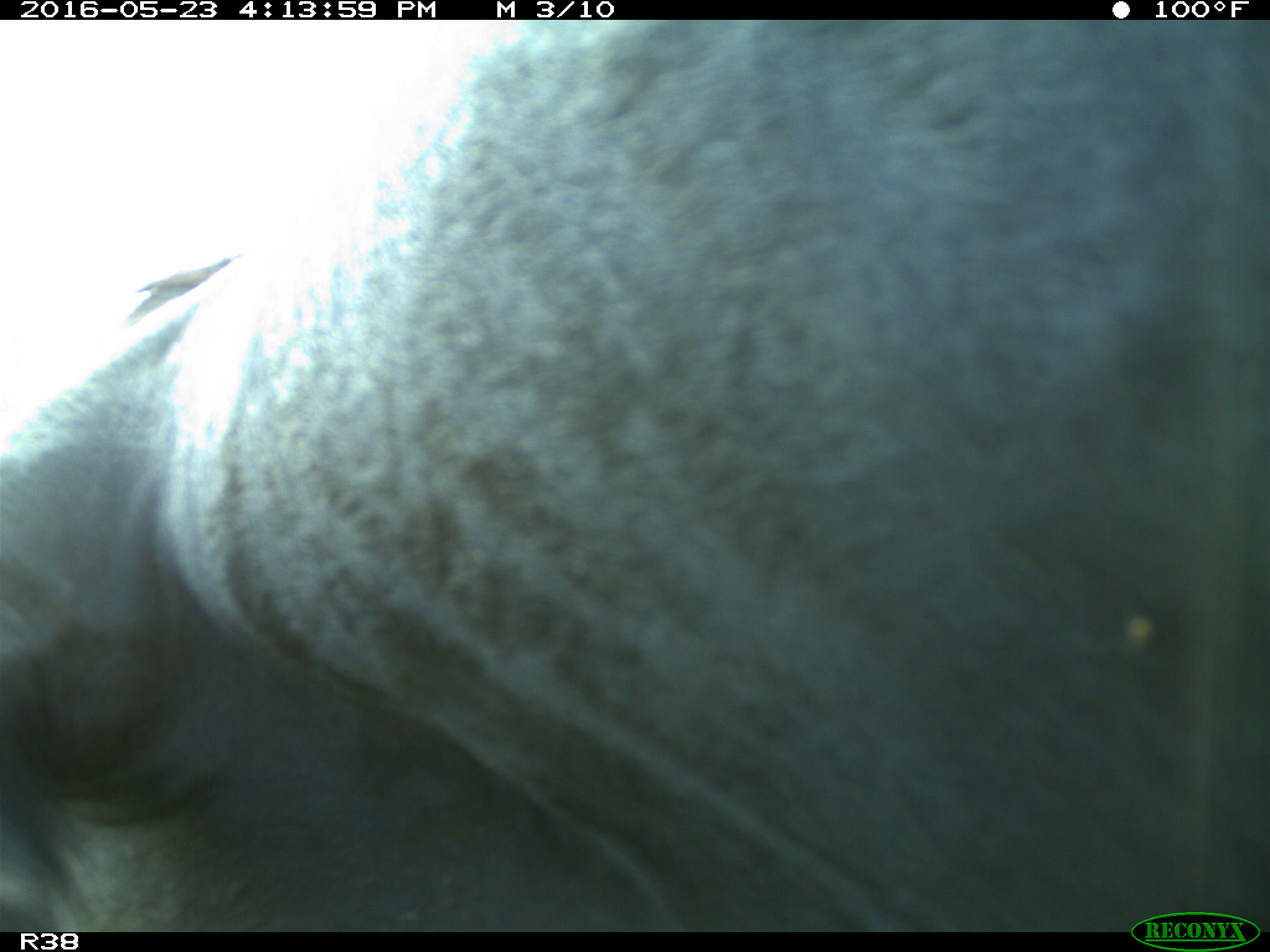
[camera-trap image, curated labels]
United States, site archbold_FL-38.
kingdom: Animalia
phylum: Chordata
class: Mammalia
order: Artiodactyla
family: Bovidae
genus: Bos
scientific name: Bos taurus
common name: domestic cow